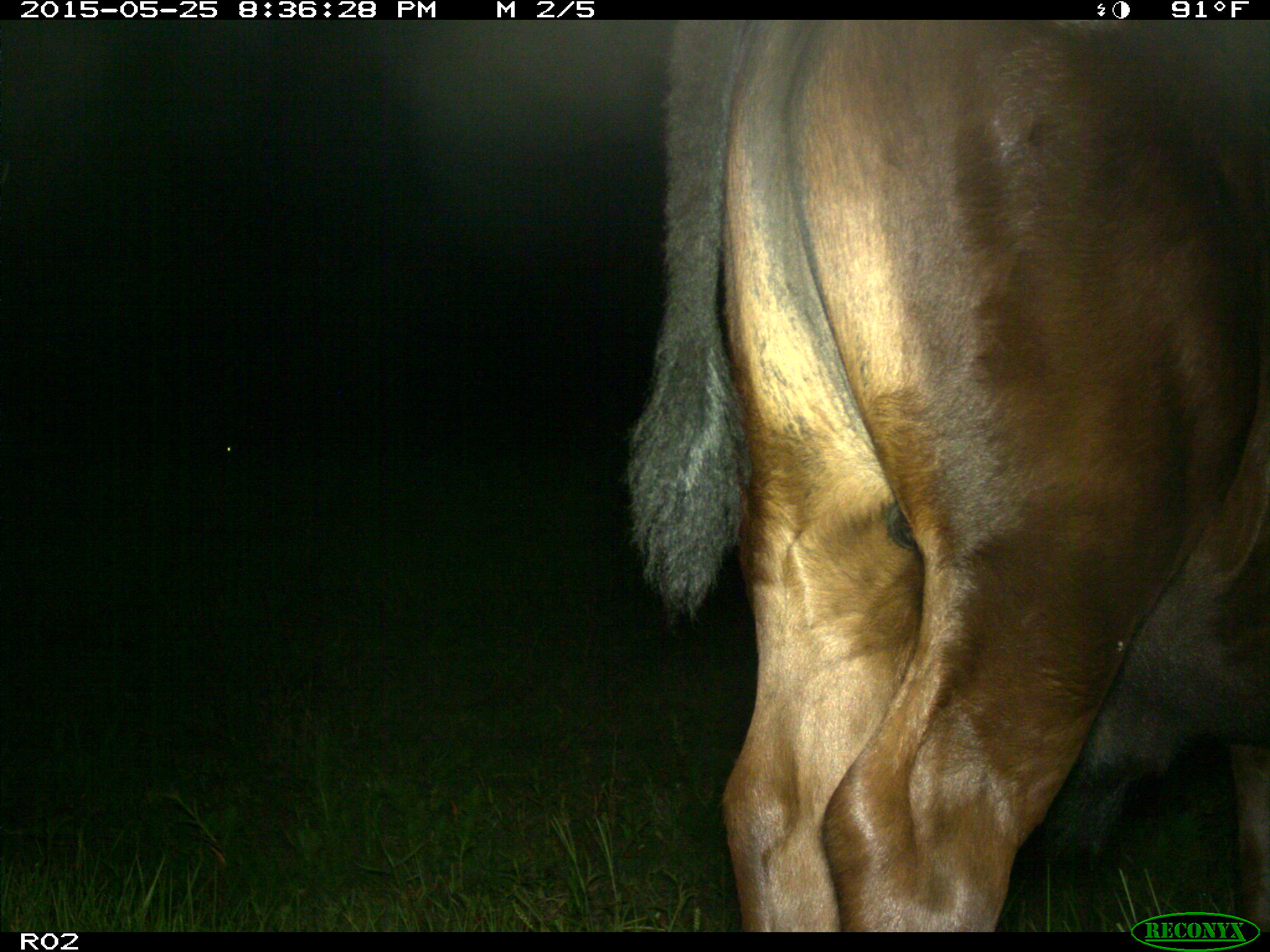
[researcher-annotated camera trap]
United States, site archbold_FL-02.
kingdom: Animalia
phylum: Chordata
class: Mammalia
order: Artiodactyla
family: Bovidae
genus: Bos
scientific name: Bos taurus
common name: domestic cow